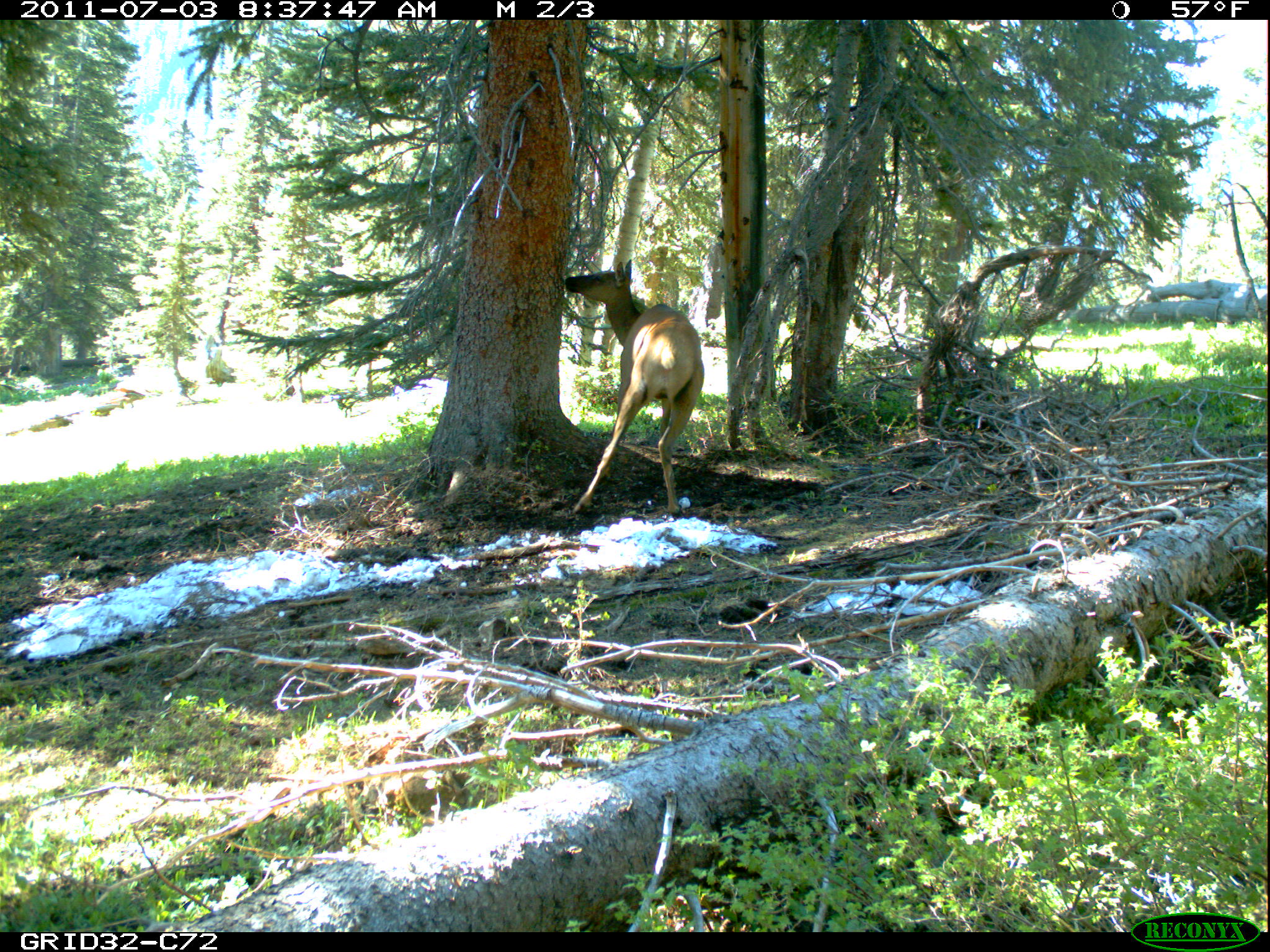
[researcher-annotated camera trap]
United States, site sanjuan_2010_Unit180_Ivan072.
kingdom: Animalia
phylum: Chordata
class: Mammalia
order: Artiodactyla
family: Cervidae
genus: Cervus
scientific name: Cervus elaphus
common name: red deer